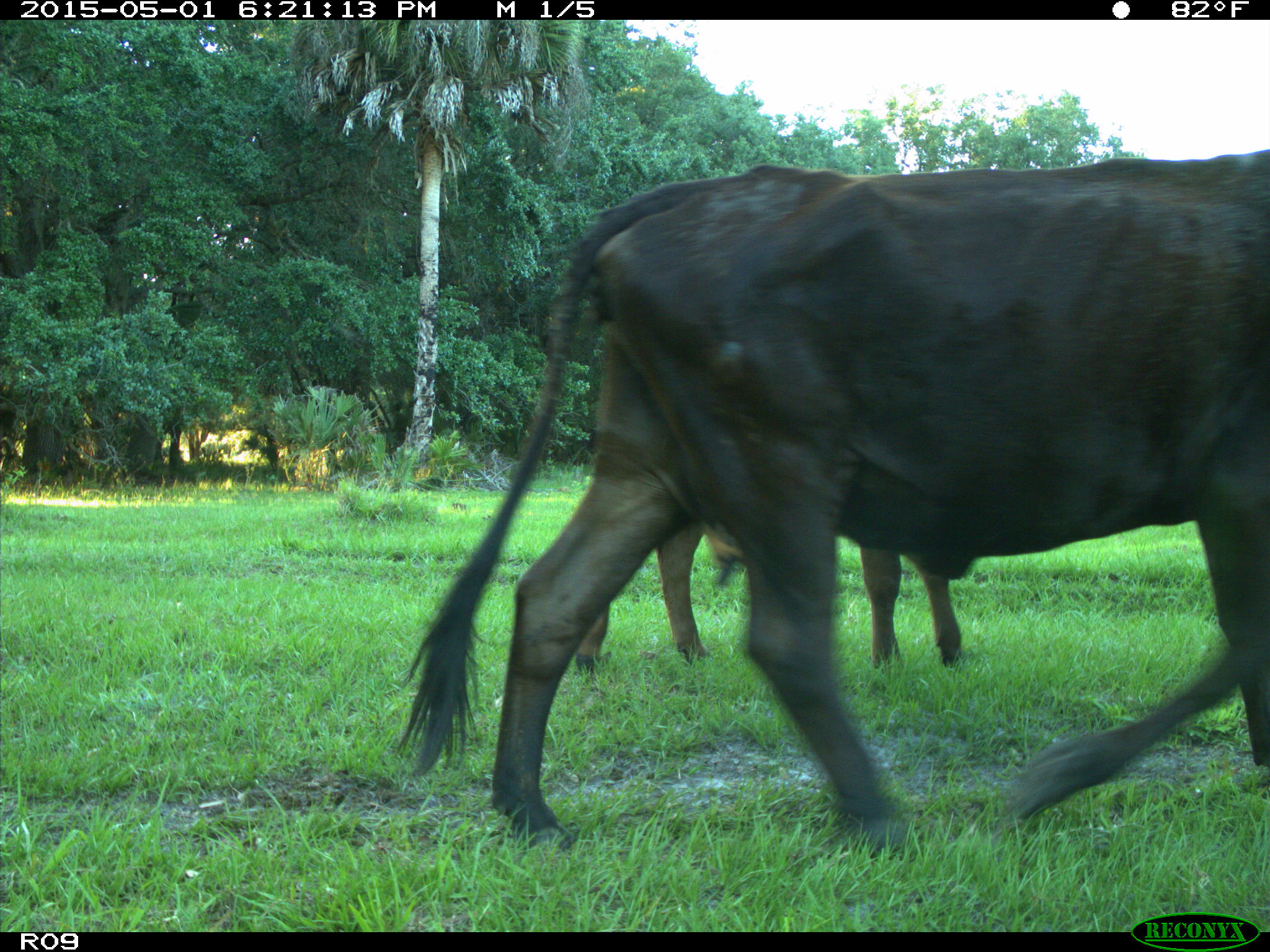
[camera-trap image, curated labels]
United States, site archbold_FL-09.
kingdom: Animalia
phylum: Chordata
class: Mammalia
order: Artiodactyla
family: Bovidae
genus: Bos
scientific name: Bos taurus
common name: domestic cow